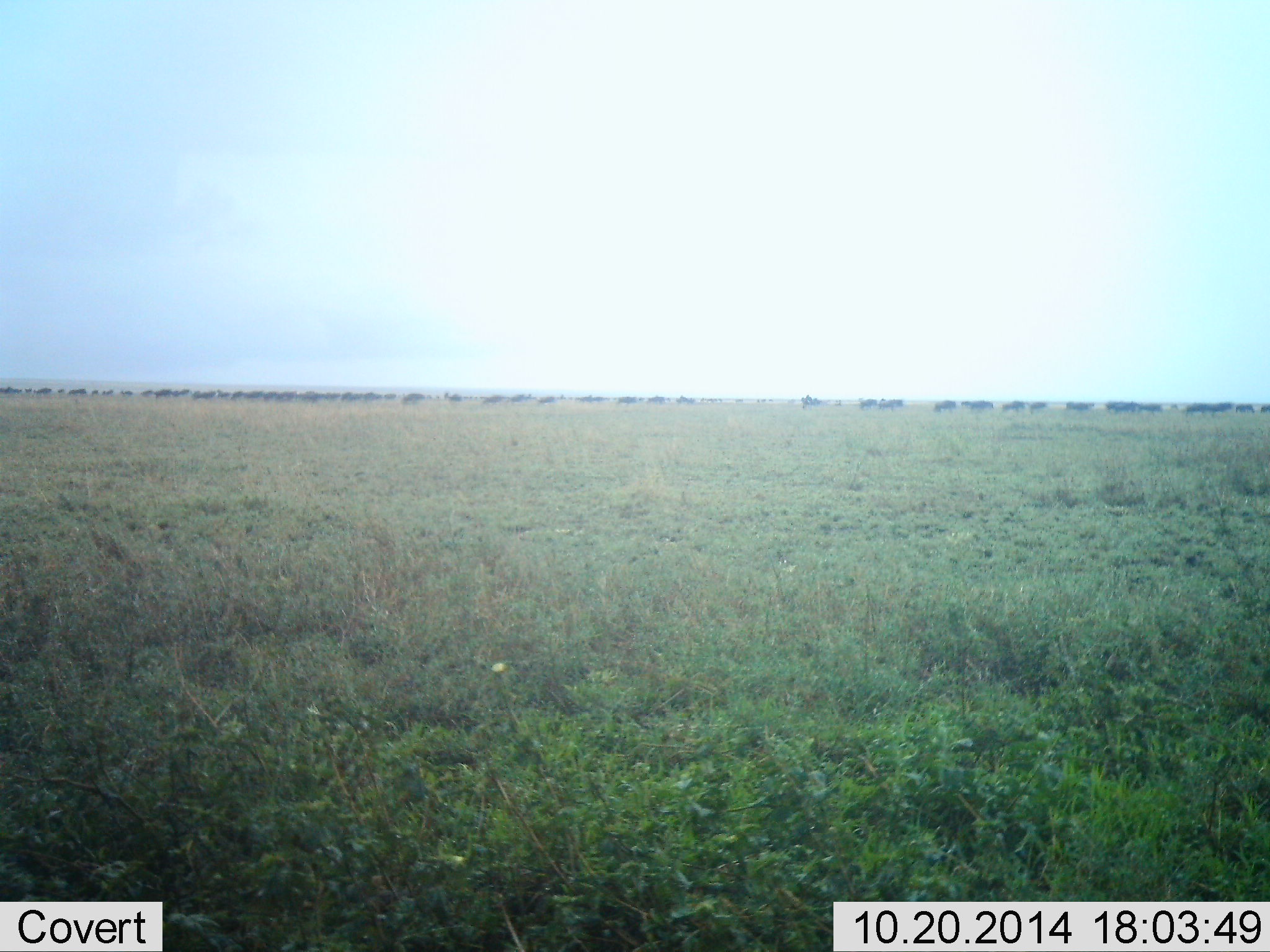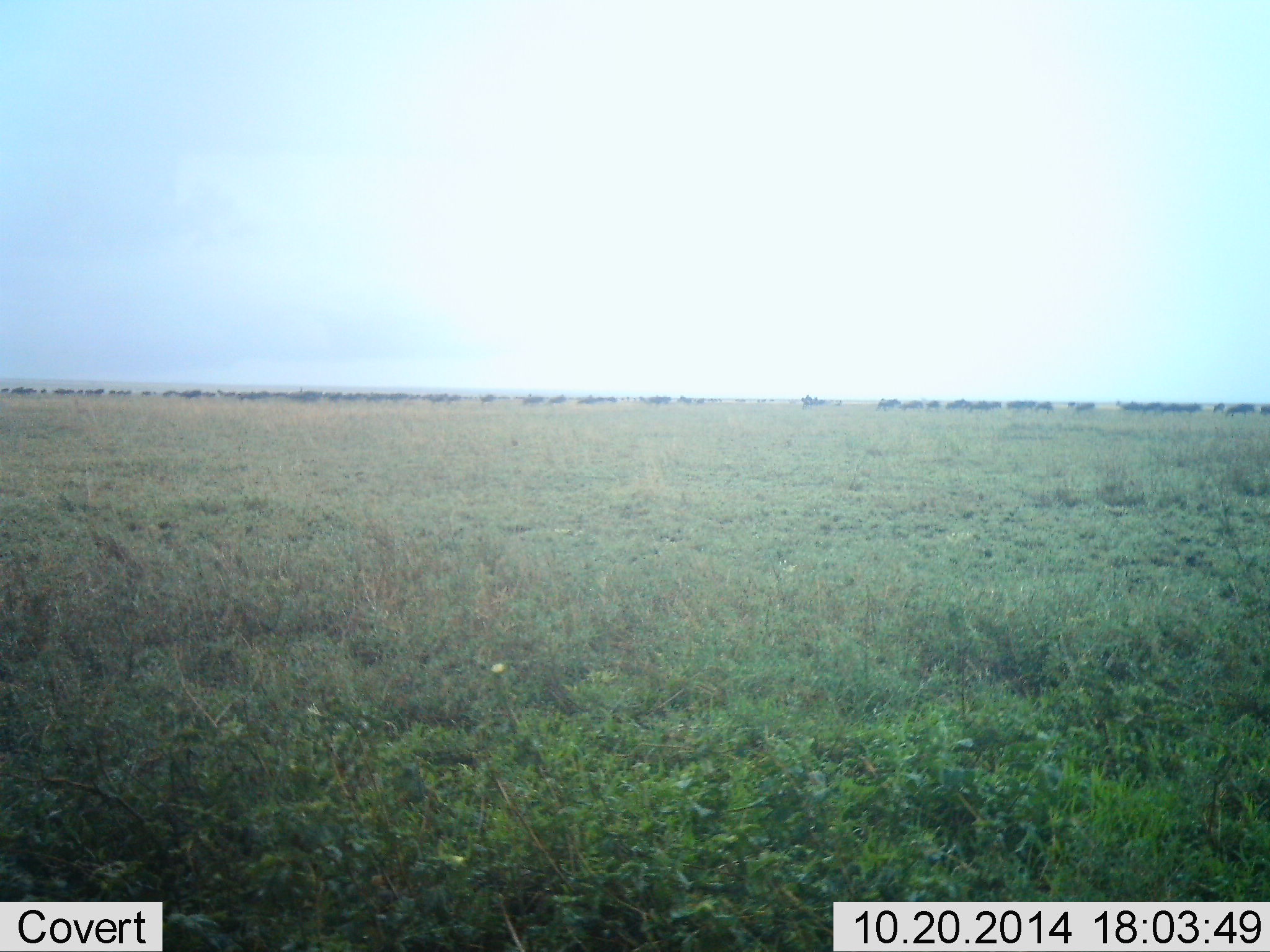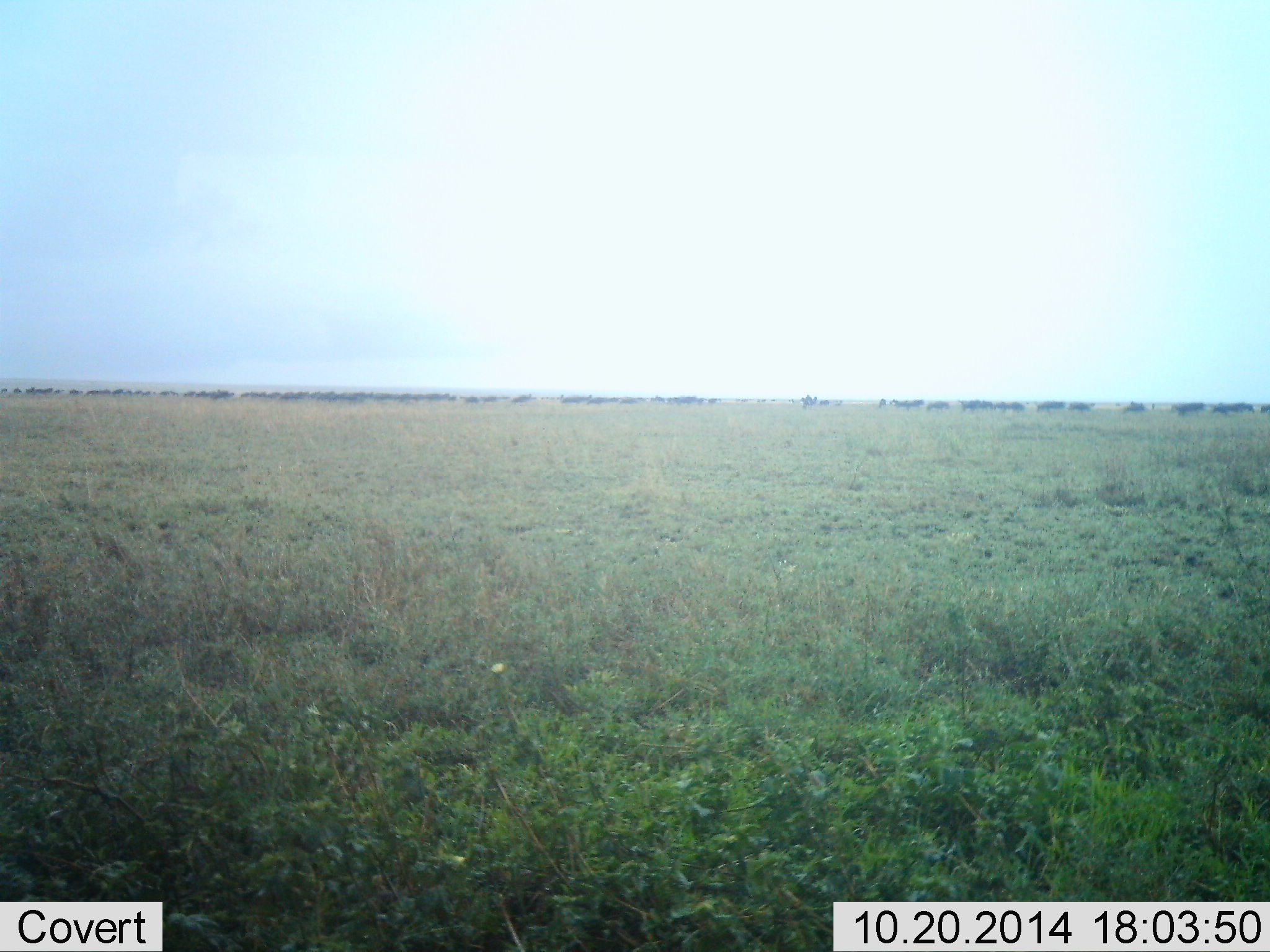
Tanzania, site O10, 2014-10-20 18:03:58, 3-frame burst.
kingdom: Animalia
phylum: Chordata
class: Mammalia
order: Artiodactyla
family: Bovidae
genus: Connochaetes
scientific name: Connochaetes taurinus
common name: blue wildebeest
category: wildebeest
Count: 51+.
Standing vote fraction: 10%.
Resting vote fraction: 10%.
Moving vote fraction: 100%.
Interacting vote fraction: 10%.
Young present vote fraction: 0%.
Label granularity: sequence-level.